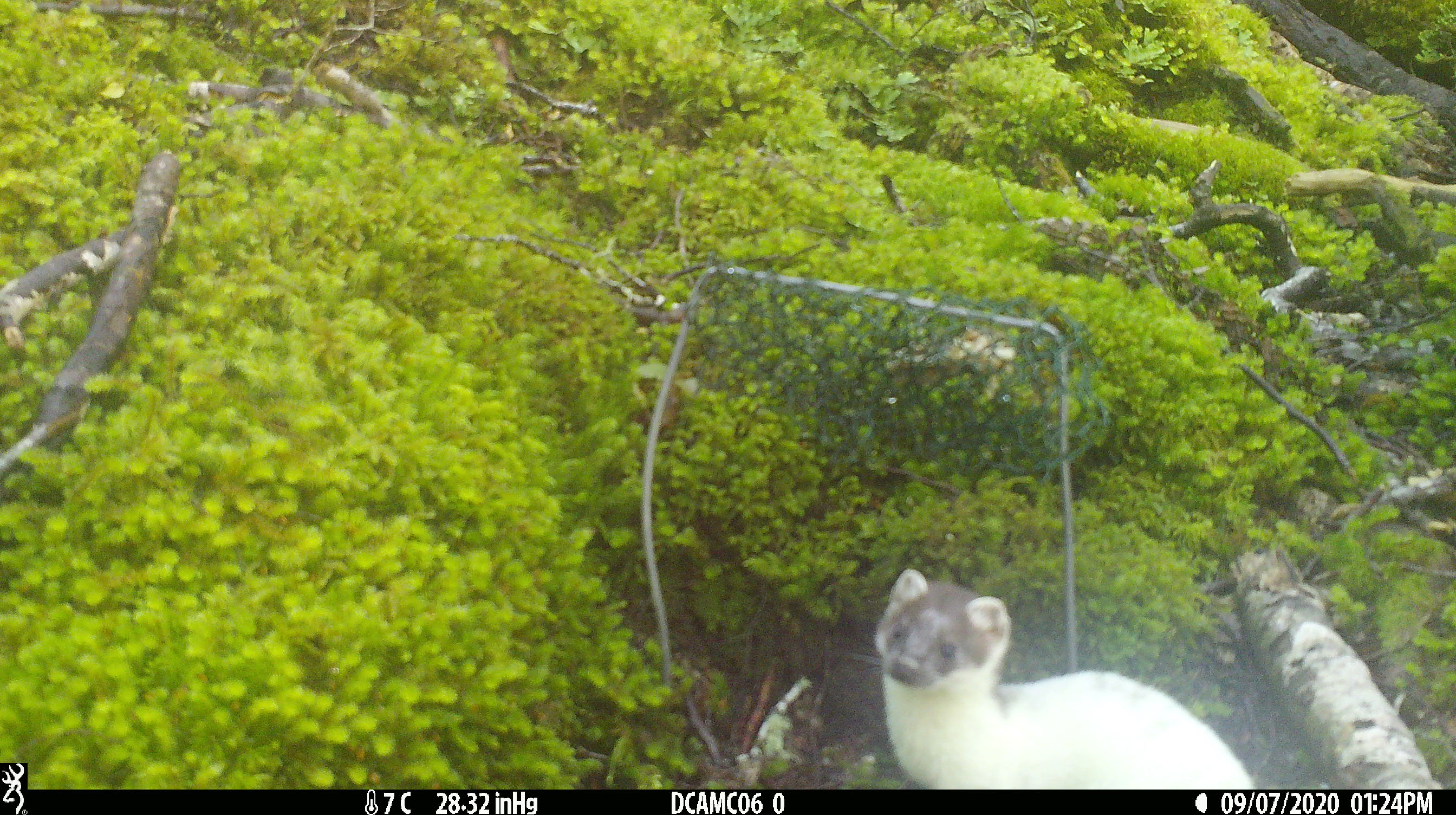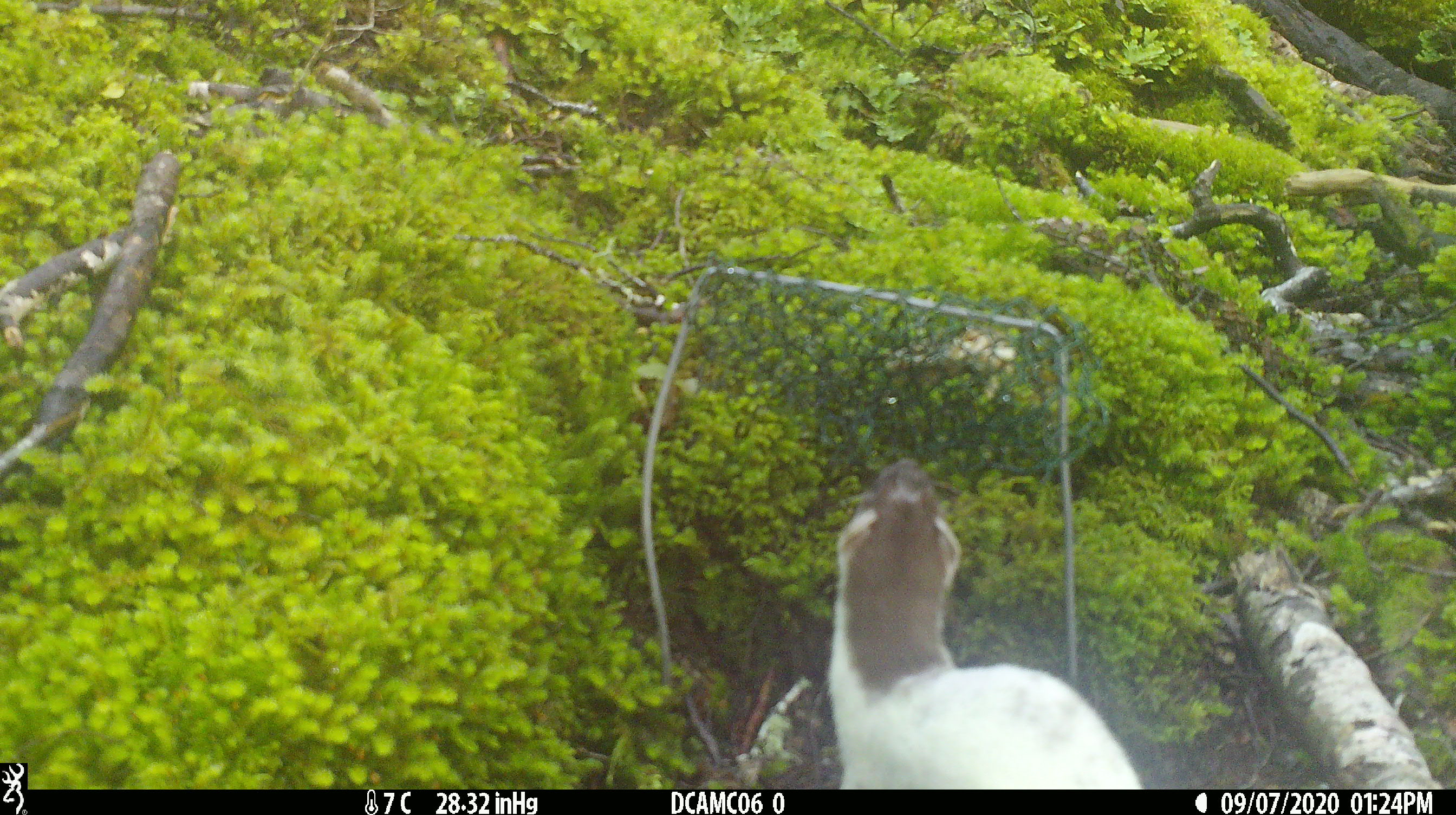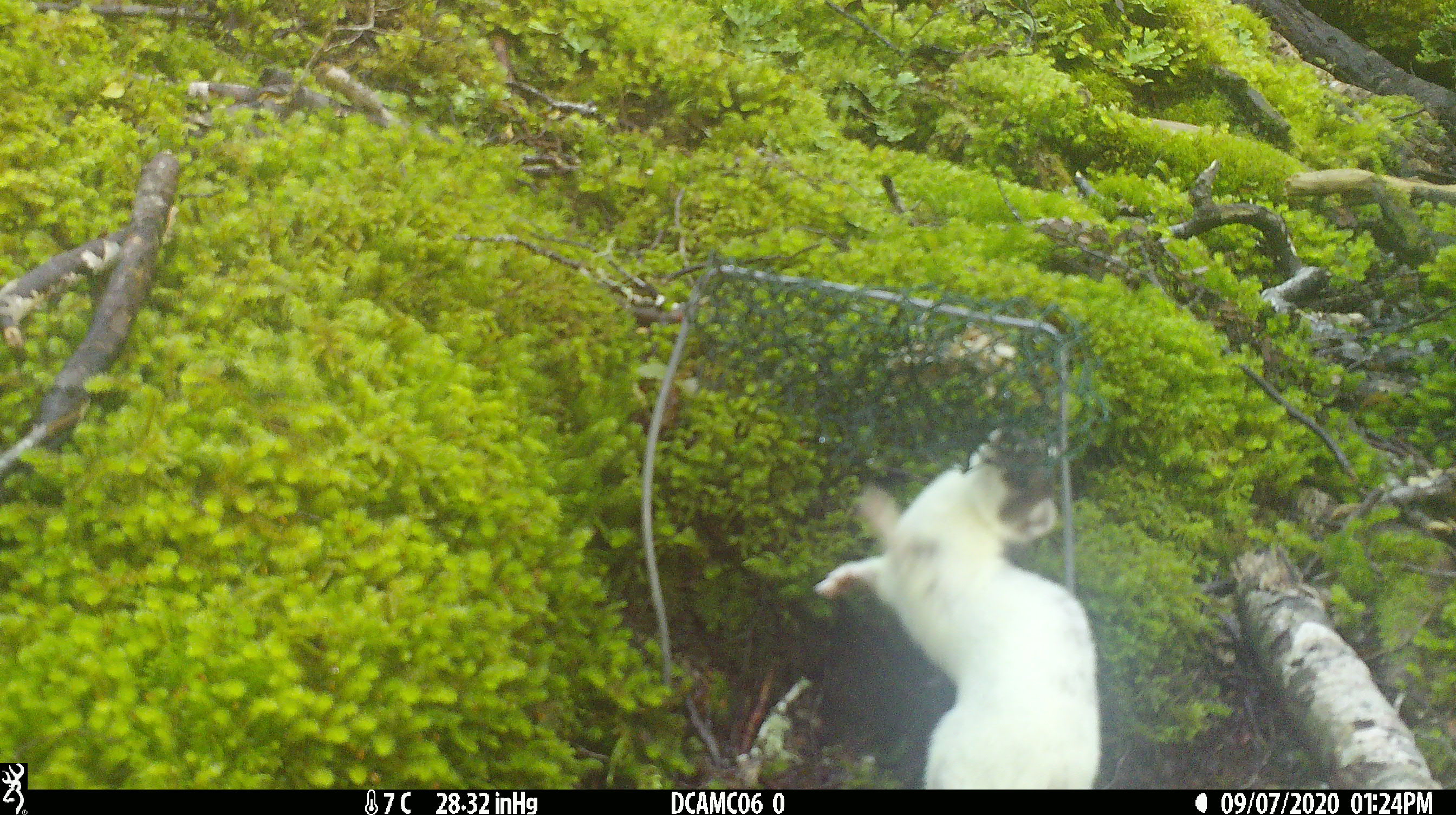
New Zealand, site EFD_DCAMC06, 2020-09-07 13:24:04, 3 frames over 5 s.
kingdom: Animalia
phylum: Chordata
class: Mammalia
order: Carnivora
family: Mustelidae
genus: Mustela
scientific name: Mustela erminea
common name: stoat